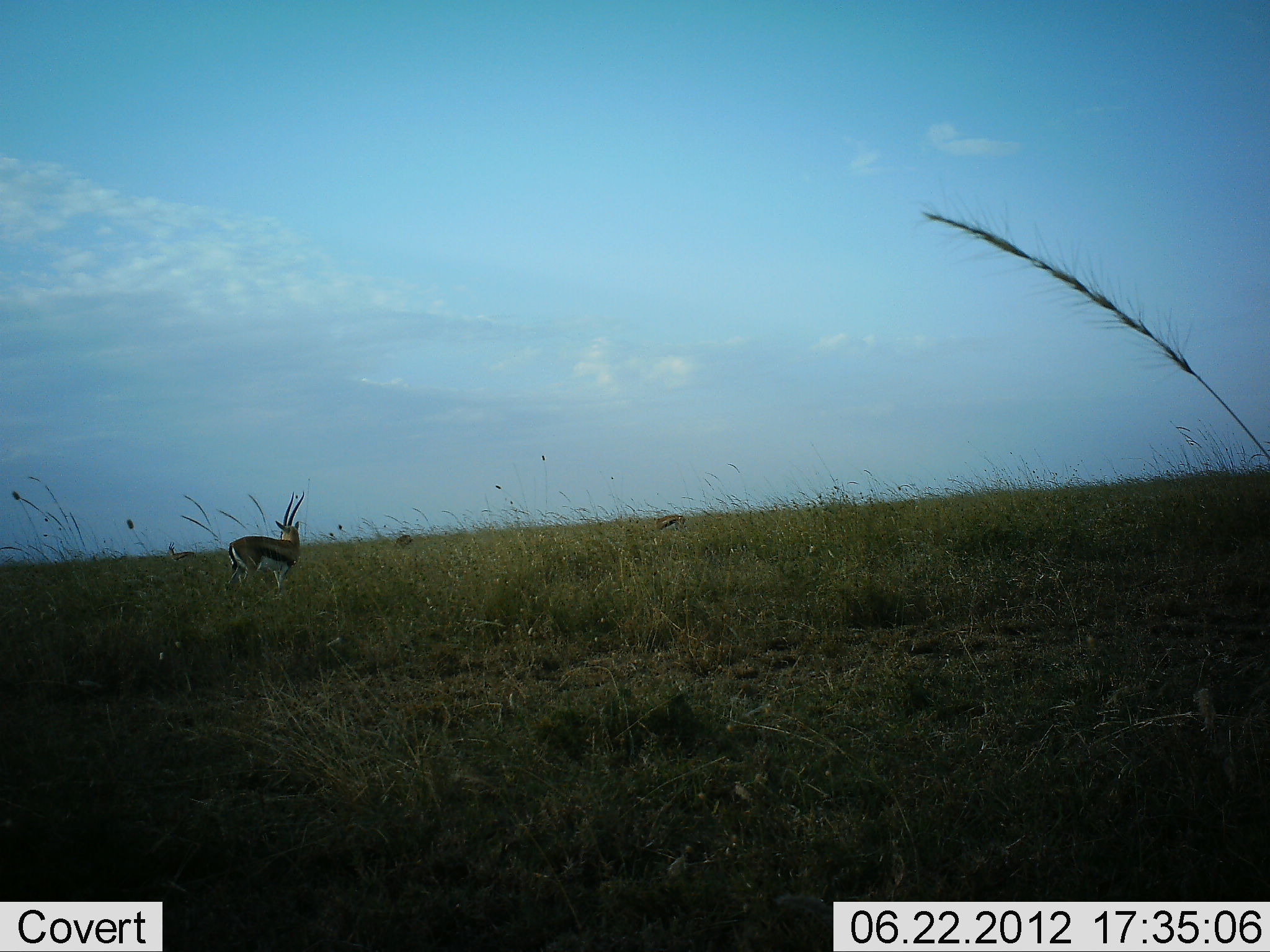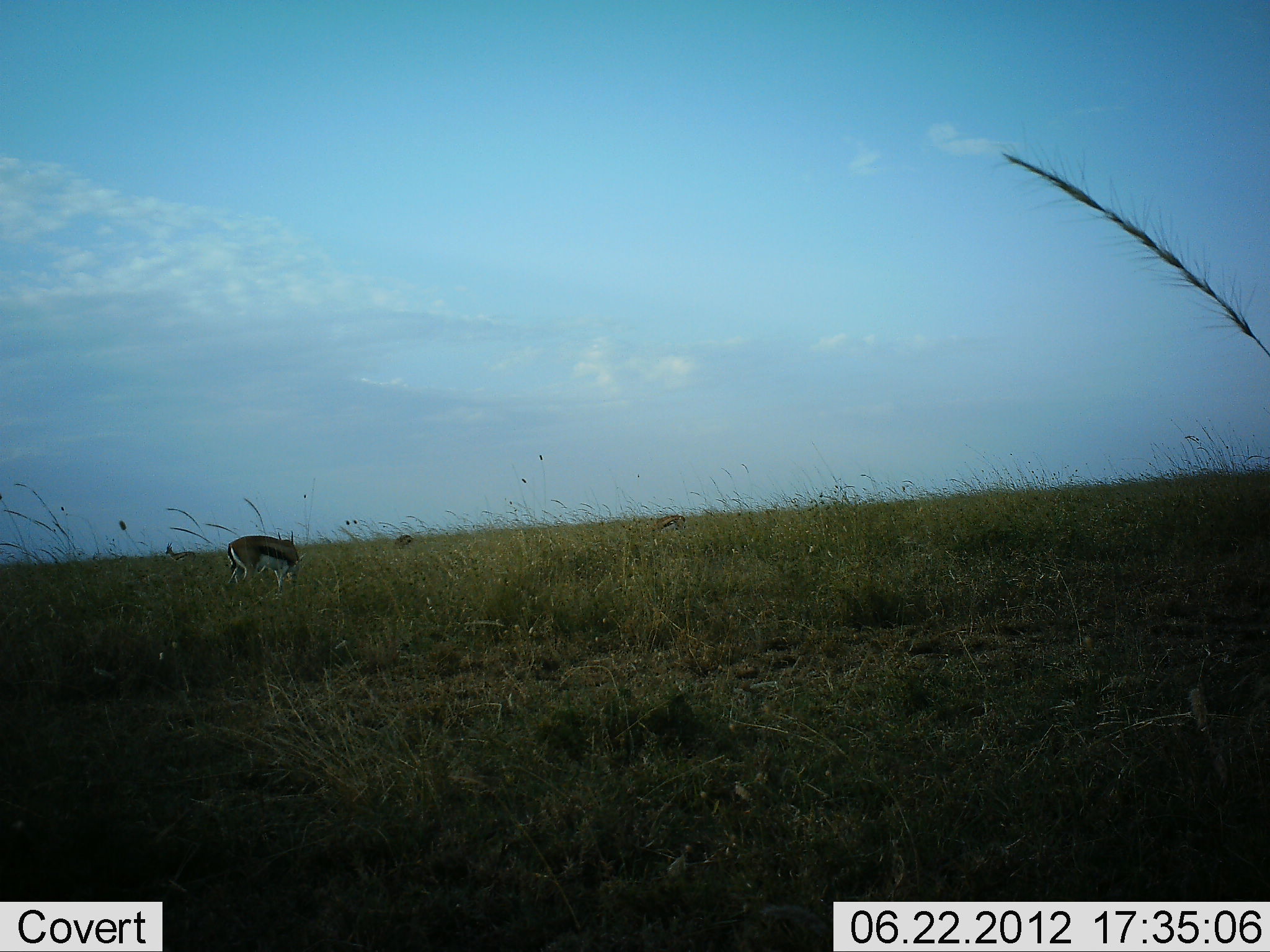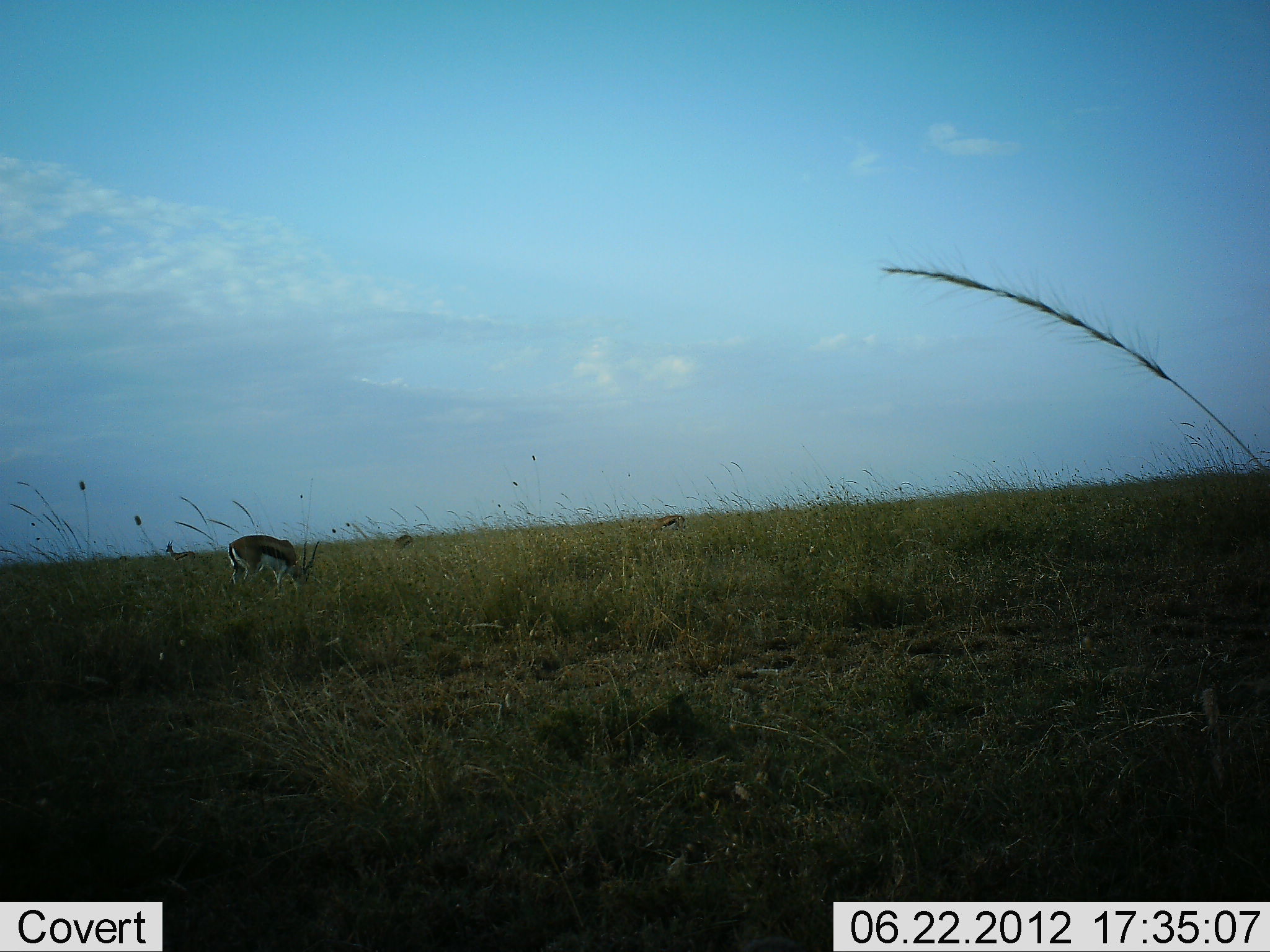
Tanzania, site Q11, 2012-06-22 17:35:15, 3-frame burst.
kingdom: Animalia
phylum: Chordata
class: Mammalia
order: Artiodactyla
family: Bovidae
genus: Eudorcas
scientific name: Eudorcas thomsonii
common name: thomson's gazelle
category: gazellethomsons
Gazellethomsons (thomson's gazelle) (Eudorcas thomsonii), count 1. Behavior (volunteer vote fractions): standing 60%, resting 10%, moving 0%, interacting 0%. Young present (vote fraction): 0%. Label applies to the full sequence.